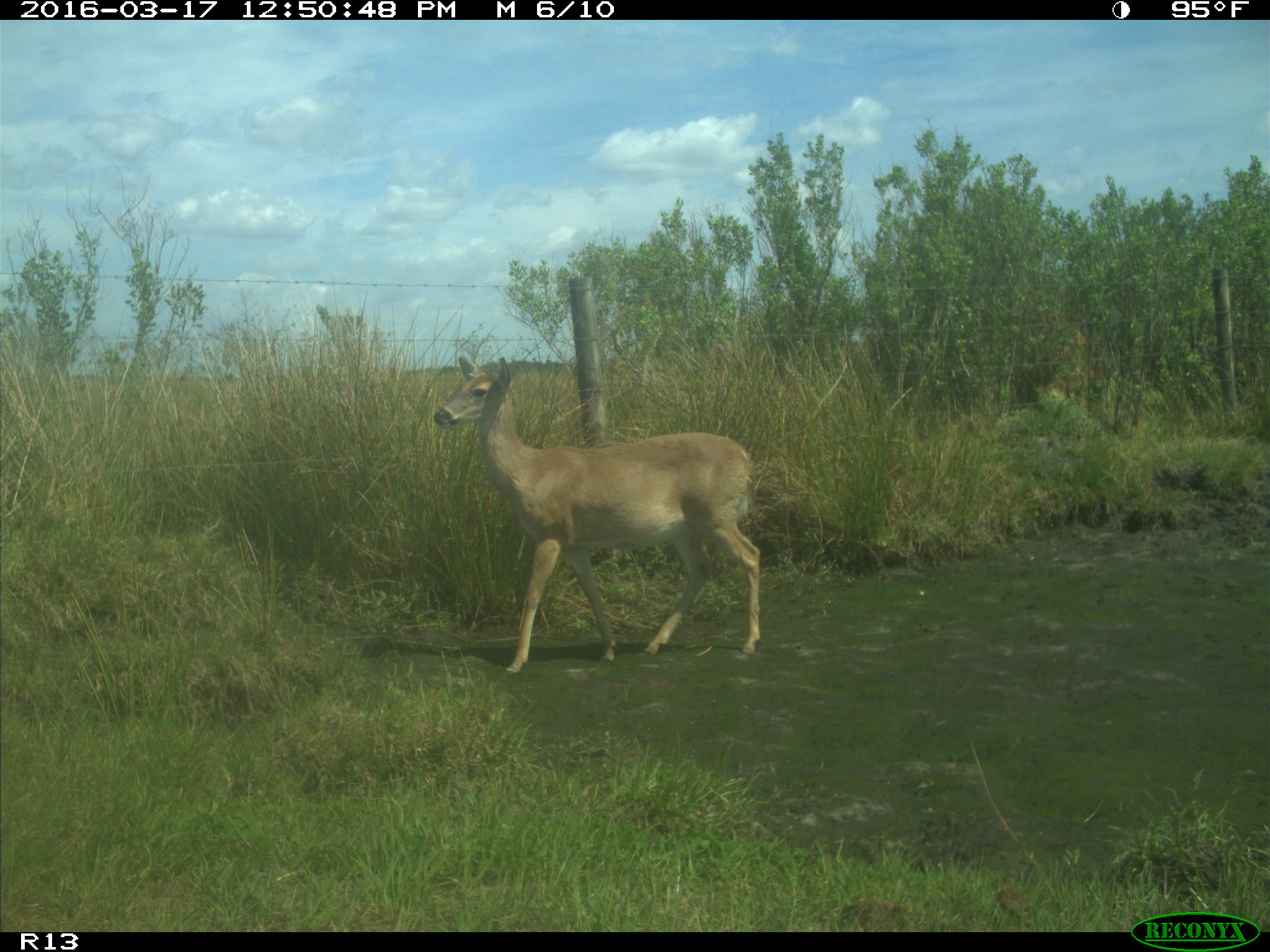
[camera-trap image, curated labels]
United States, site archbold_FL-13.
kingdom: Animalia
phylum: Chordata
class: Mammalia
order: Artiodactyla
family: Cervidae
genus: Odocoileus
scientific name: Odocoileus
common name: deer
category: unidentified deer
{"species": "unidentified deer (deer) (Odocoileus)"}